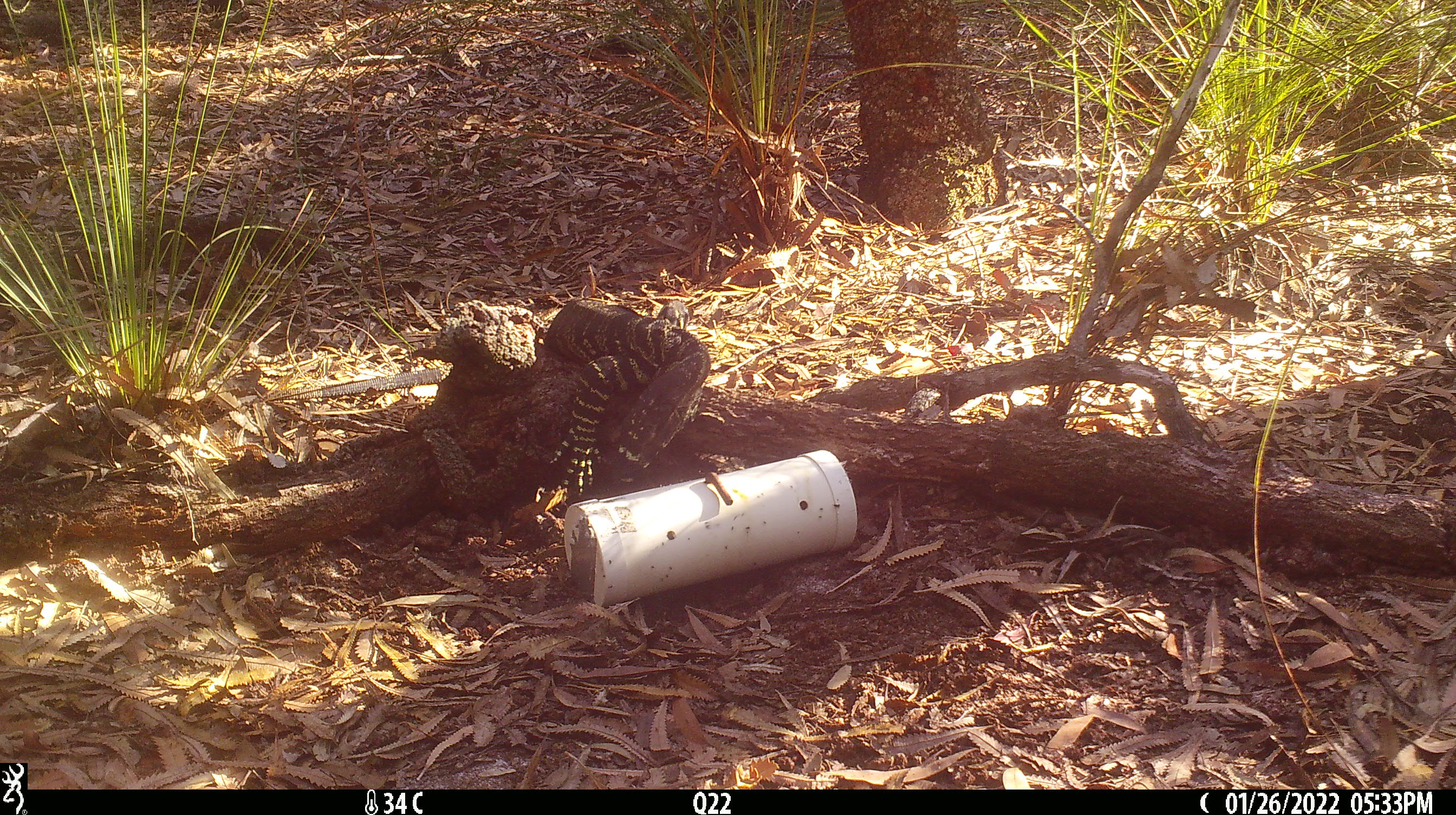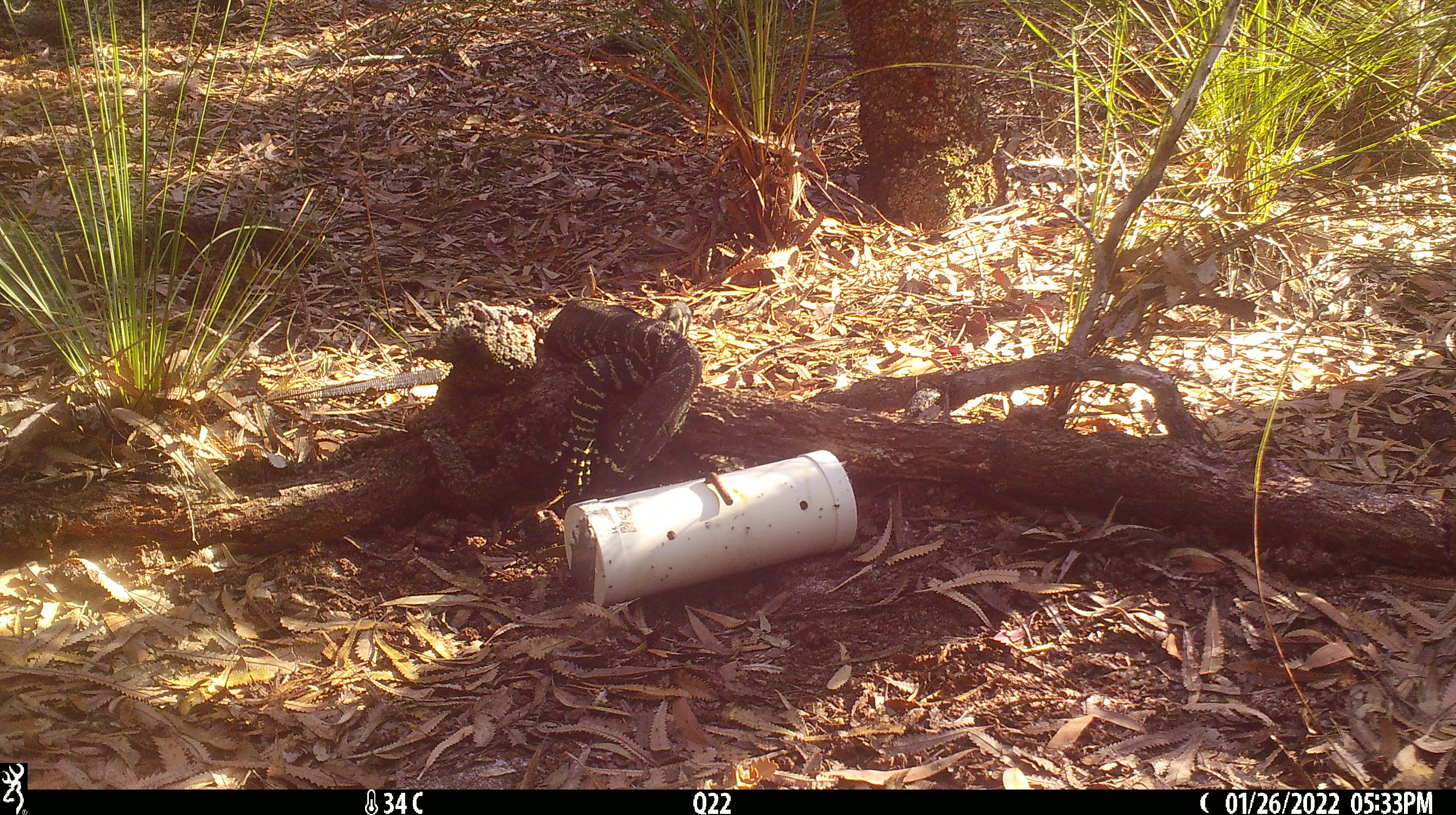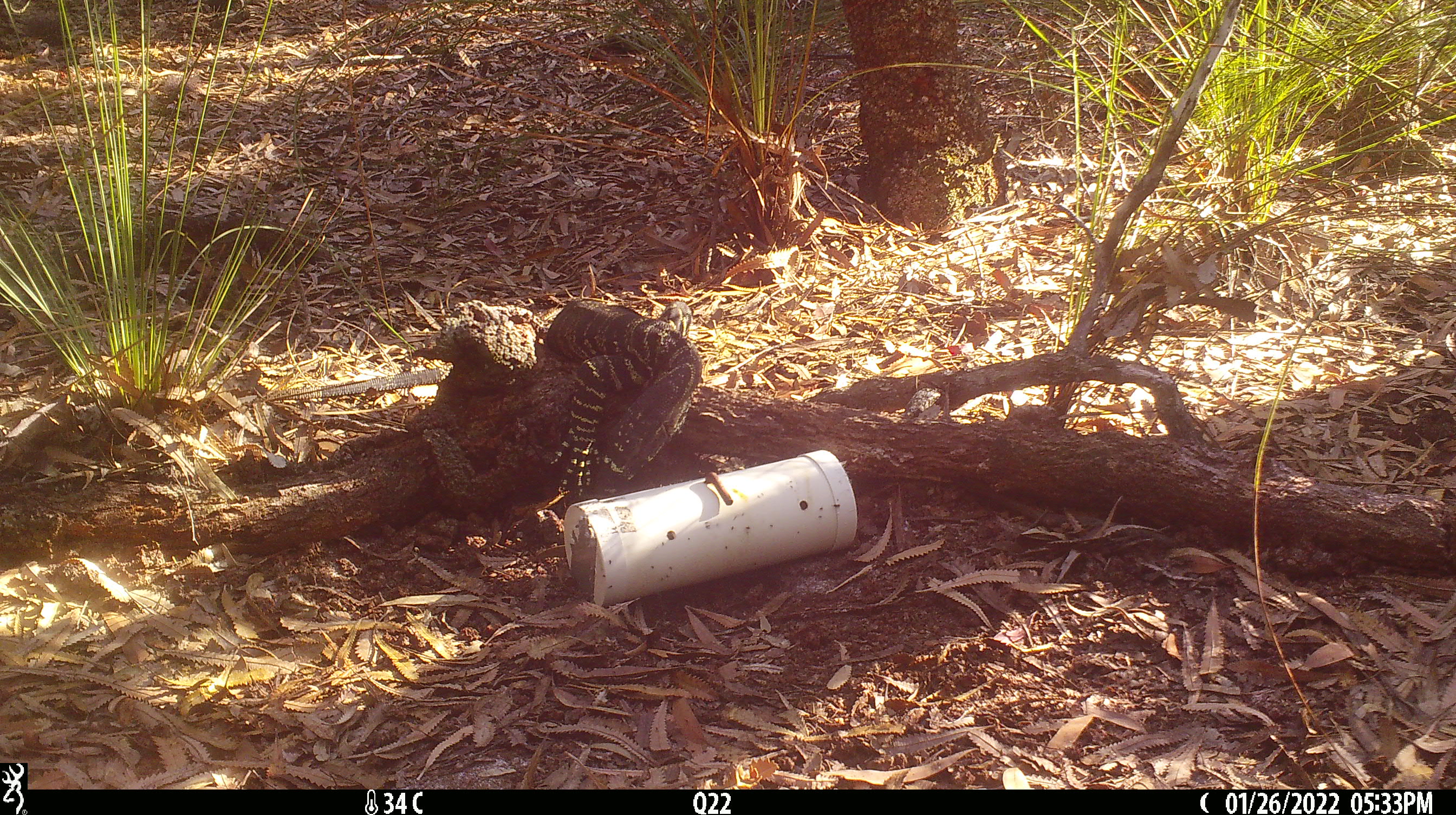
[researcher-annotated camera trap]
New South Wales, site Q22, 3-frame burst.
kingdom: Animalia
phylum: Chordata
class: Reptilia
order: Squamata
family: Varanidae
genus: Varanus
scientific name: Varanus varius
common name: lace monitor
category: goanna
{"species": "goanna (lace monitor) (Varanus varius)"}